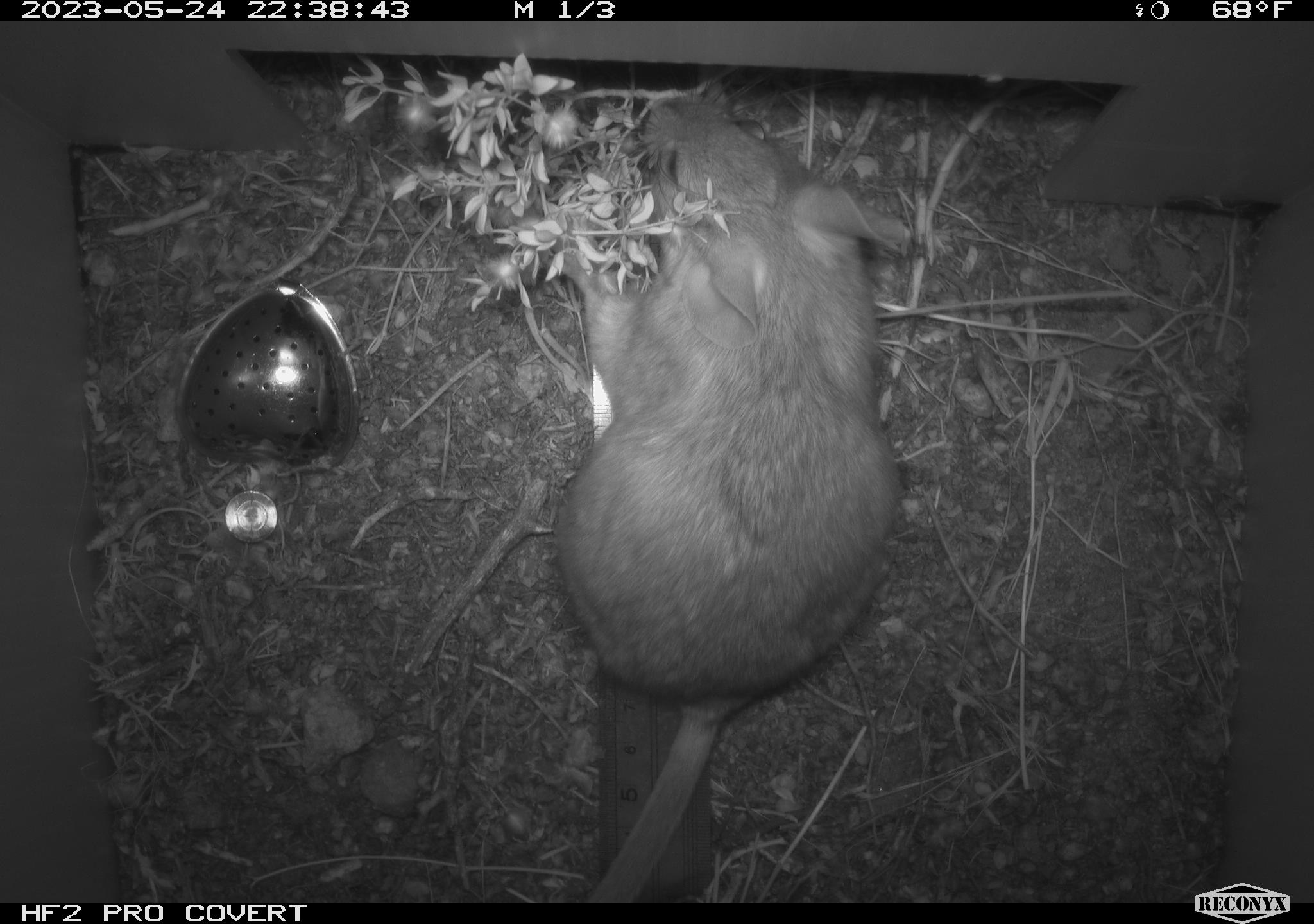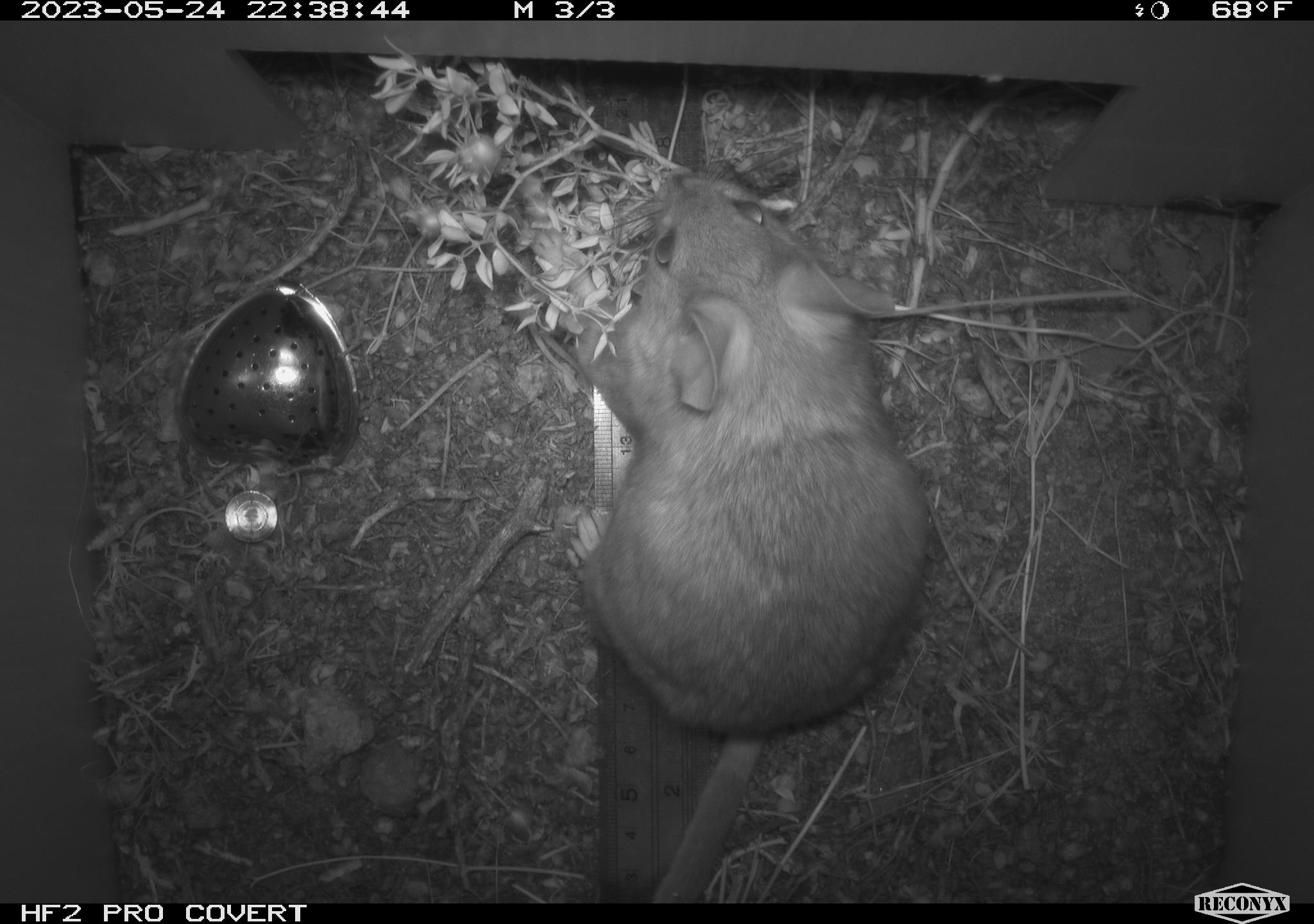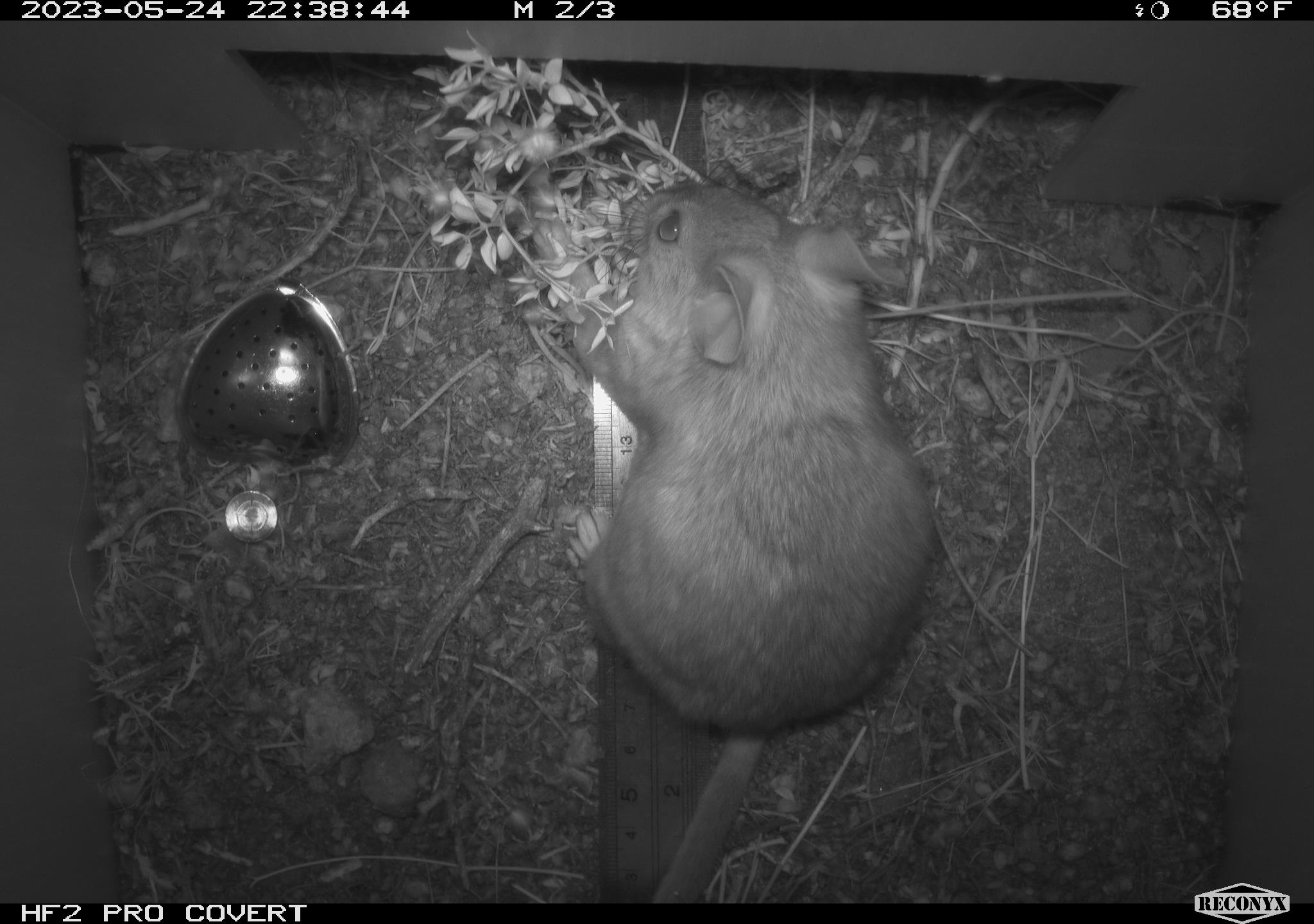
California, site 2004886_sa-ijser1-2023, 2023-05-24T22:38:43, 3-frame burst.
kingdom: Animalia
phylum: Chordata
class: Mammalia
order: Rodentia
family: Cricetidae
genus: Neotoma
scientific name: Neotoma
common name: pack rat or woodrat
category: neotoma species